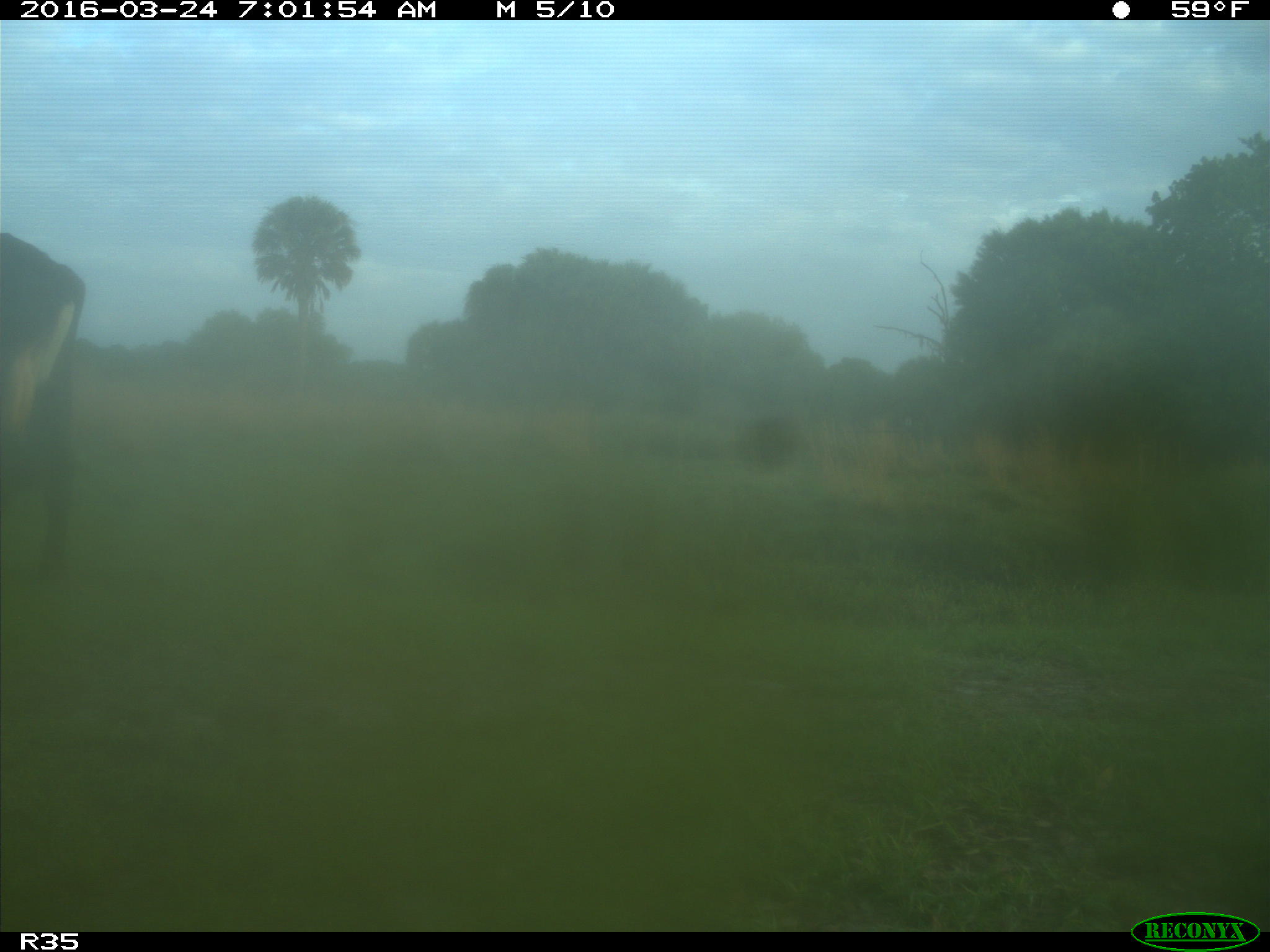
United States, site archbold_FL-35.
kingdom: Animalia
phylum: Chordata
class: Mammalia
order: Artiodactyla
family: Bovidae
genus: Bos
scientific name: Bos taurus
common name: domestic cow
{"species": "Bos taurus (domestic cow)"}